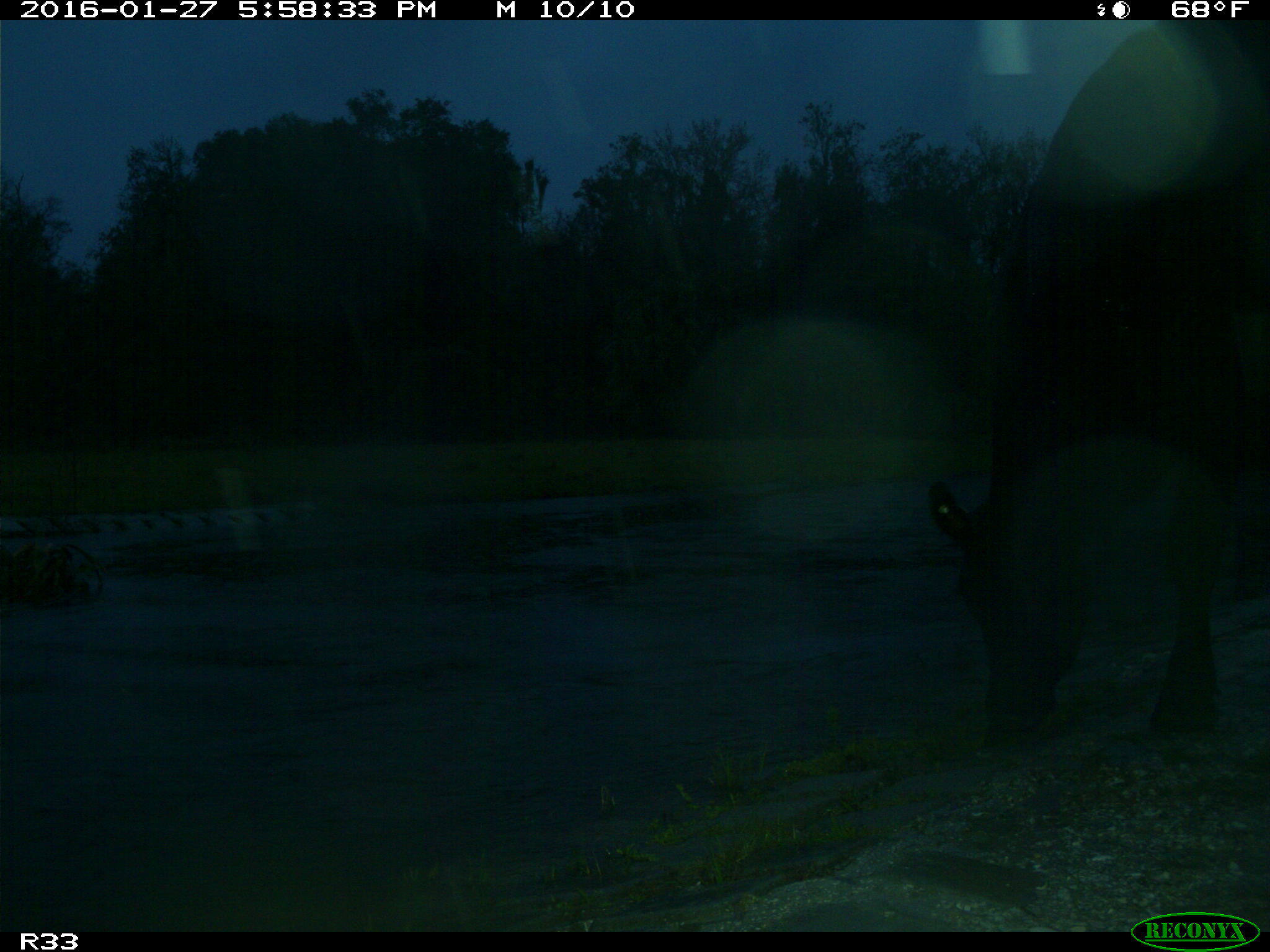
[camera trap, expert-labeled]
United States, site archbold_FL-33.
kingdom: Animalia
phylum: Chordata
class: Mammalia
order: Artiodactyla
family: Bovidae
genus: Bos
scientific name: Bos taurus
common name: domestic cow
Bos taurus (domestic cow).